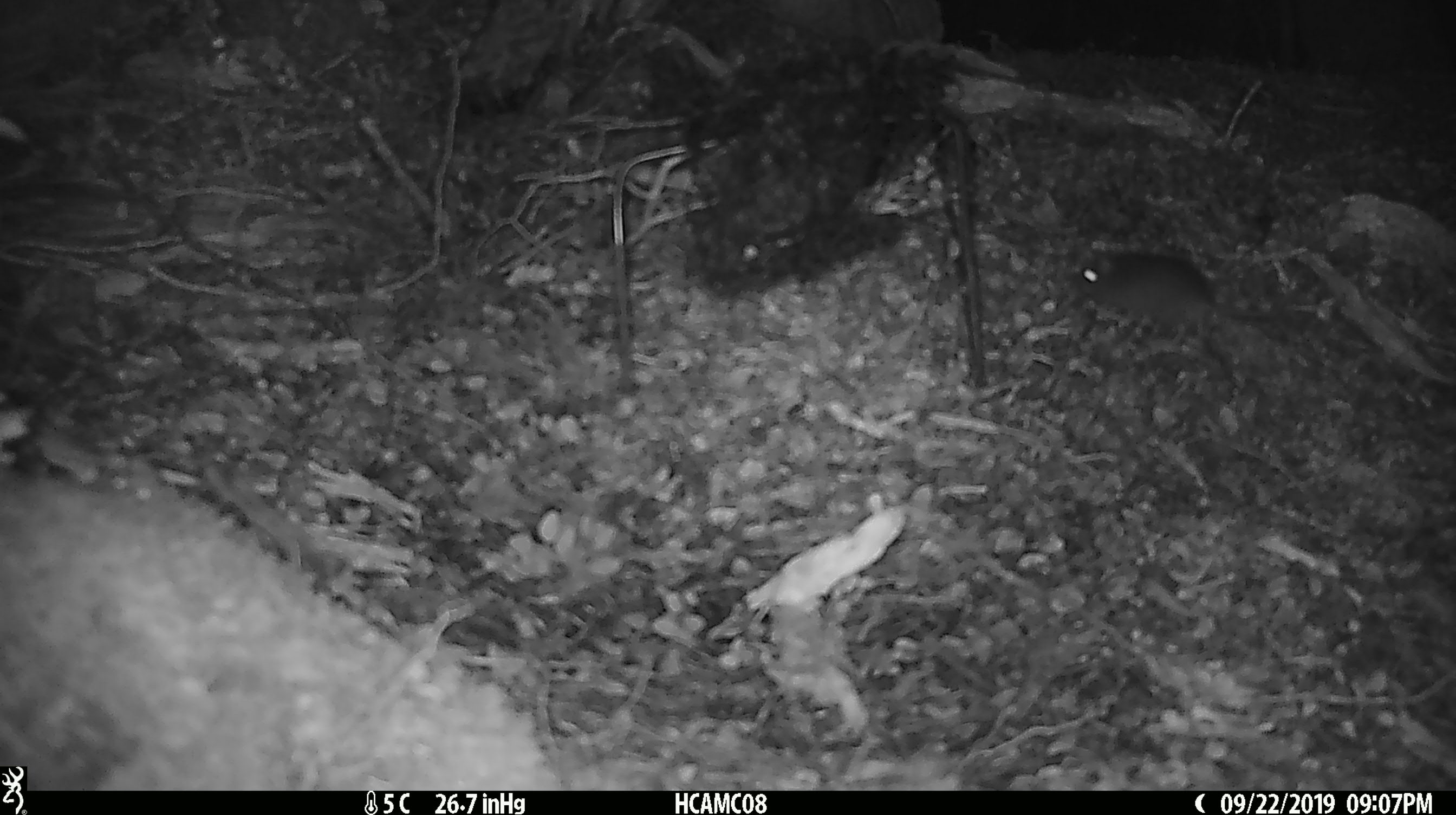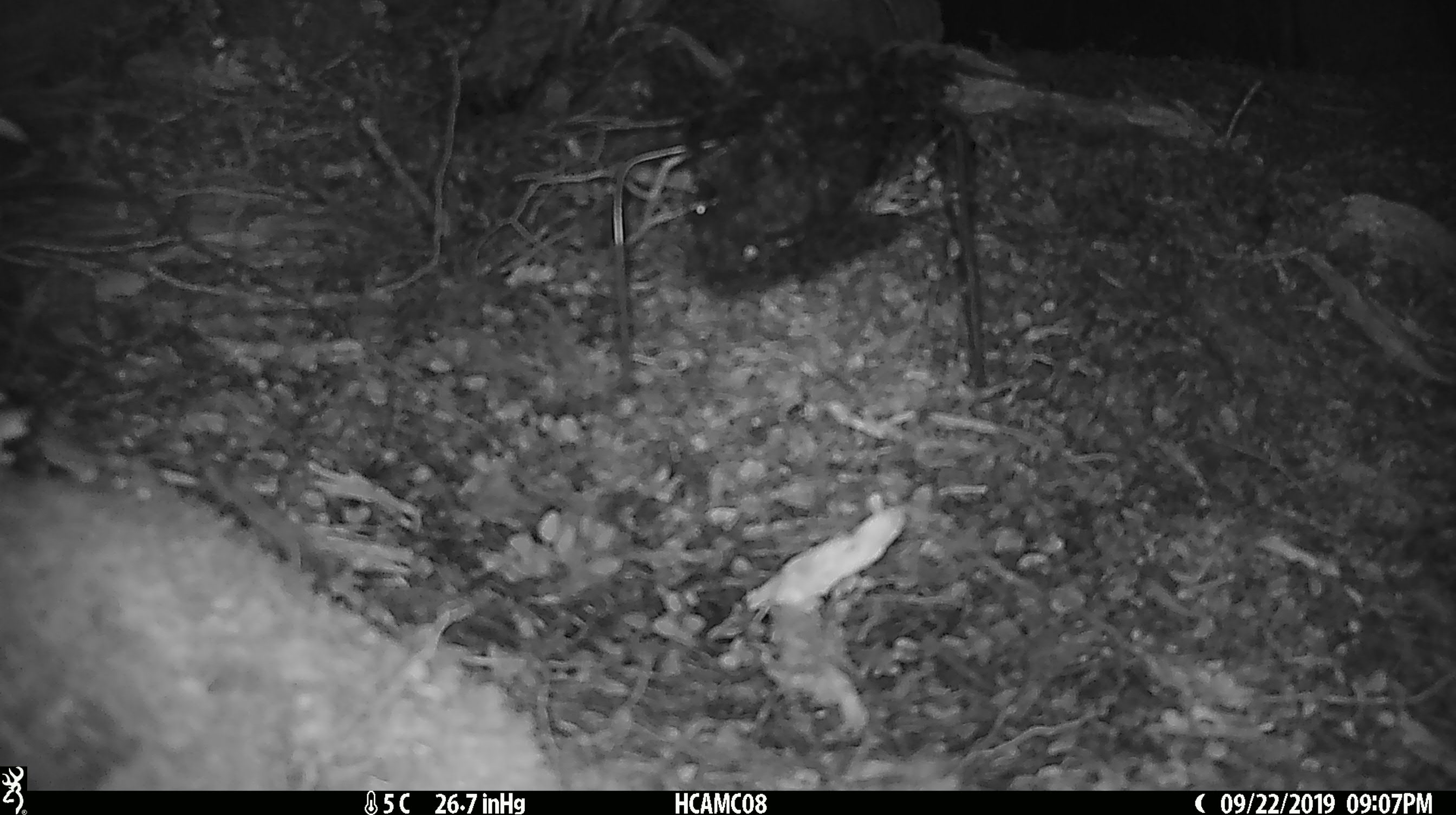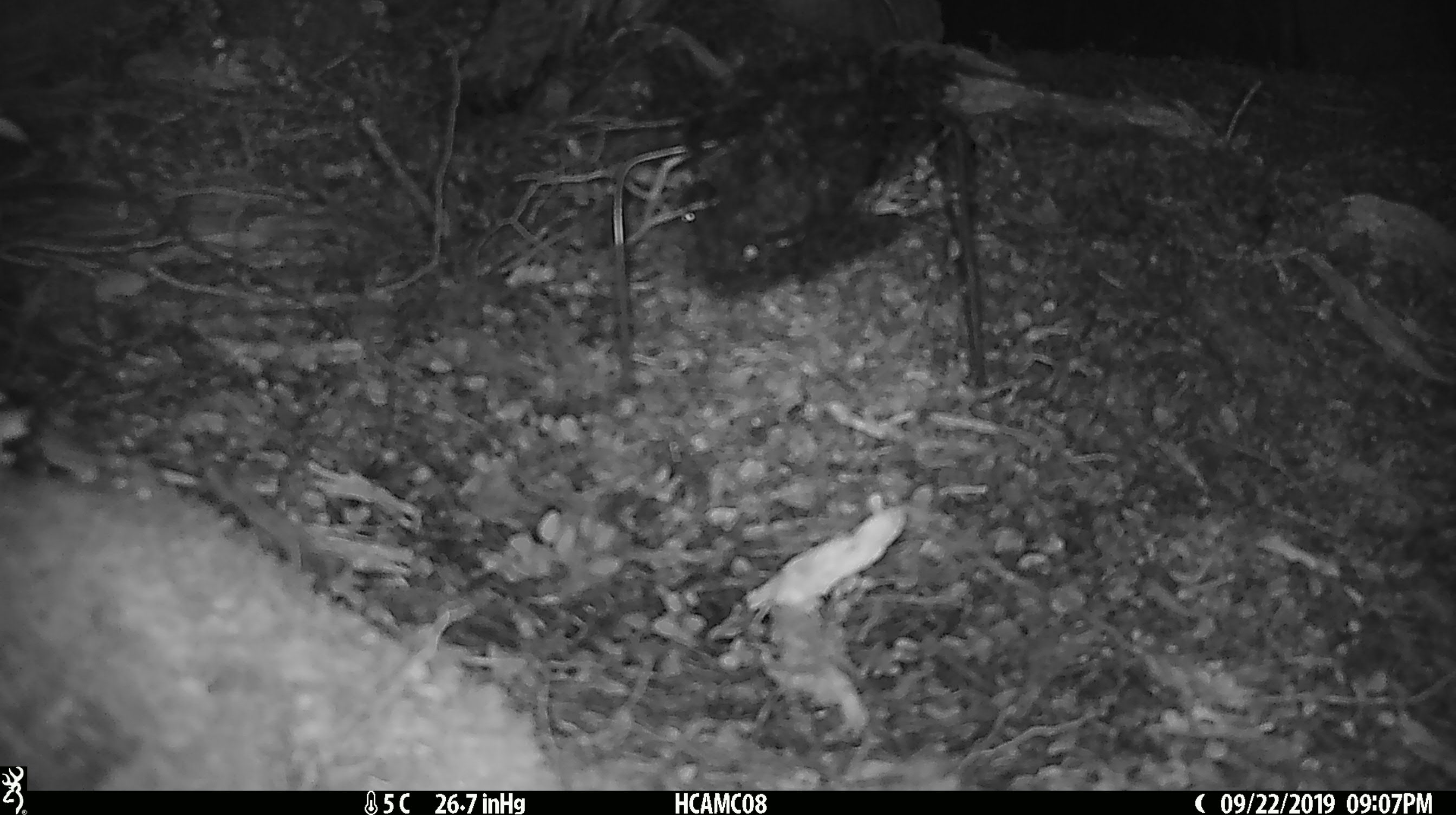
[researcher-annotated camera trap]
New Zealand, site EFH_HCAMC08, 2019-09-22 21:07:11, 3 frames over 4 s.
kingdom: Animalia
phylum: Chordata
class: Mammalia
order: Rodentia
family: Muridae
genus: Mus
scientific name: Mus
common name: mouse